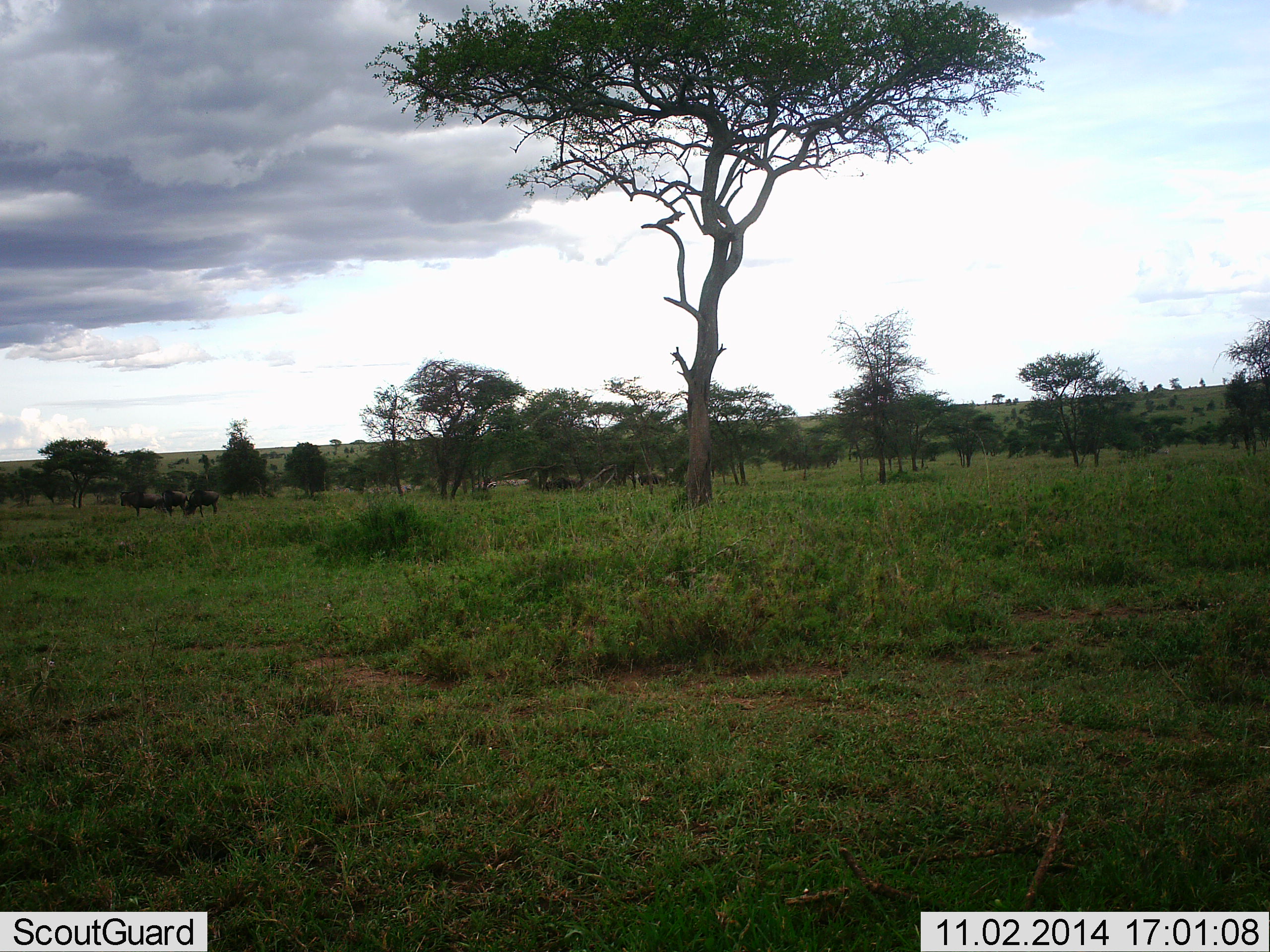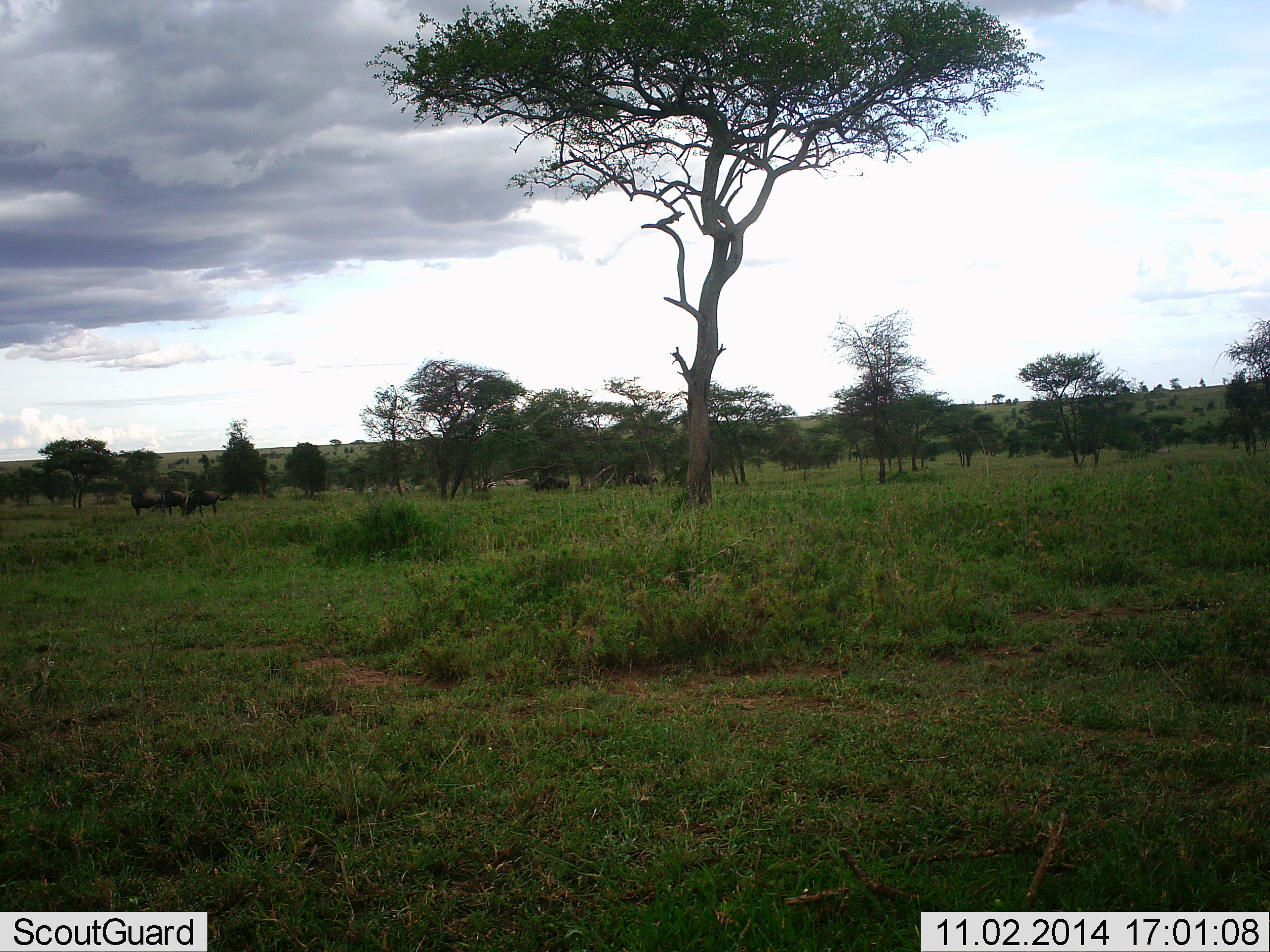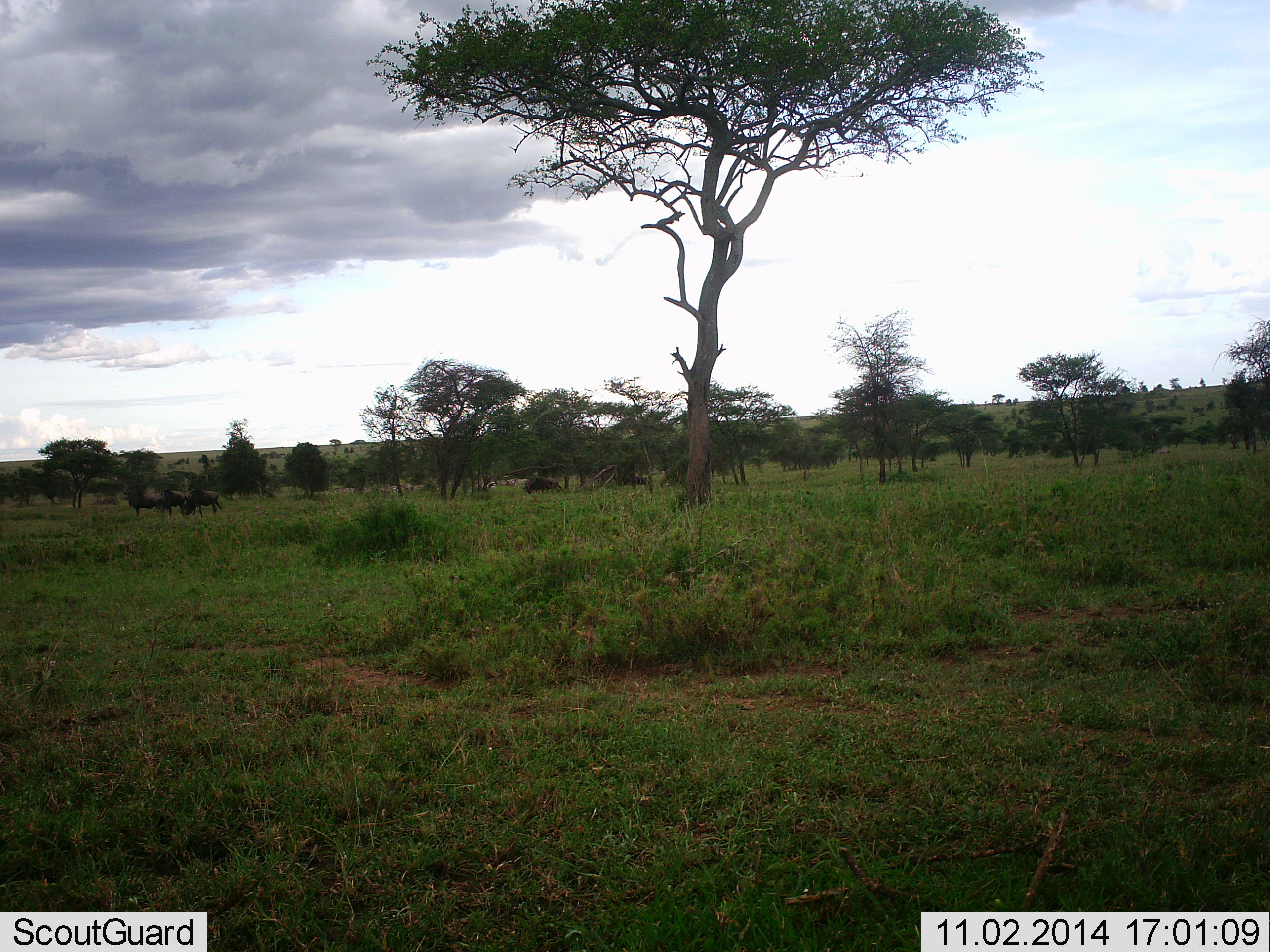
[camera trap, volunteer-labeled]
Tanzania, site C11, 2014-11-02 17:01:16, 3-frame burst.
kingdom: Animalia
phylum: Chordata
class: Mammalia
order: Artiodactyla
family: Bovidae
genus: Connochaetes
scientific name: Connochaetes taurinus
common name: blue wildebeest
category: wildebeest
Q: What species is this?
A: Wildebeest (blue wildebeest) (Connochaetes taurinus).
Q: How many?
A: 5.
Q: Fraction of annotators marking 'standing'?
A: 40%.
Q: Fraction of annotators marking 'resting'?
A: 0%.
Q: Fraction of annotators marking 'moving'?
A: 70%.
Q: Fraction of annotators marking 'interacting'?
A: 0%.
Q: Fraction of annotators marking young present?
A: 0%.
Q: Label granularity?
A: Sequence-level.